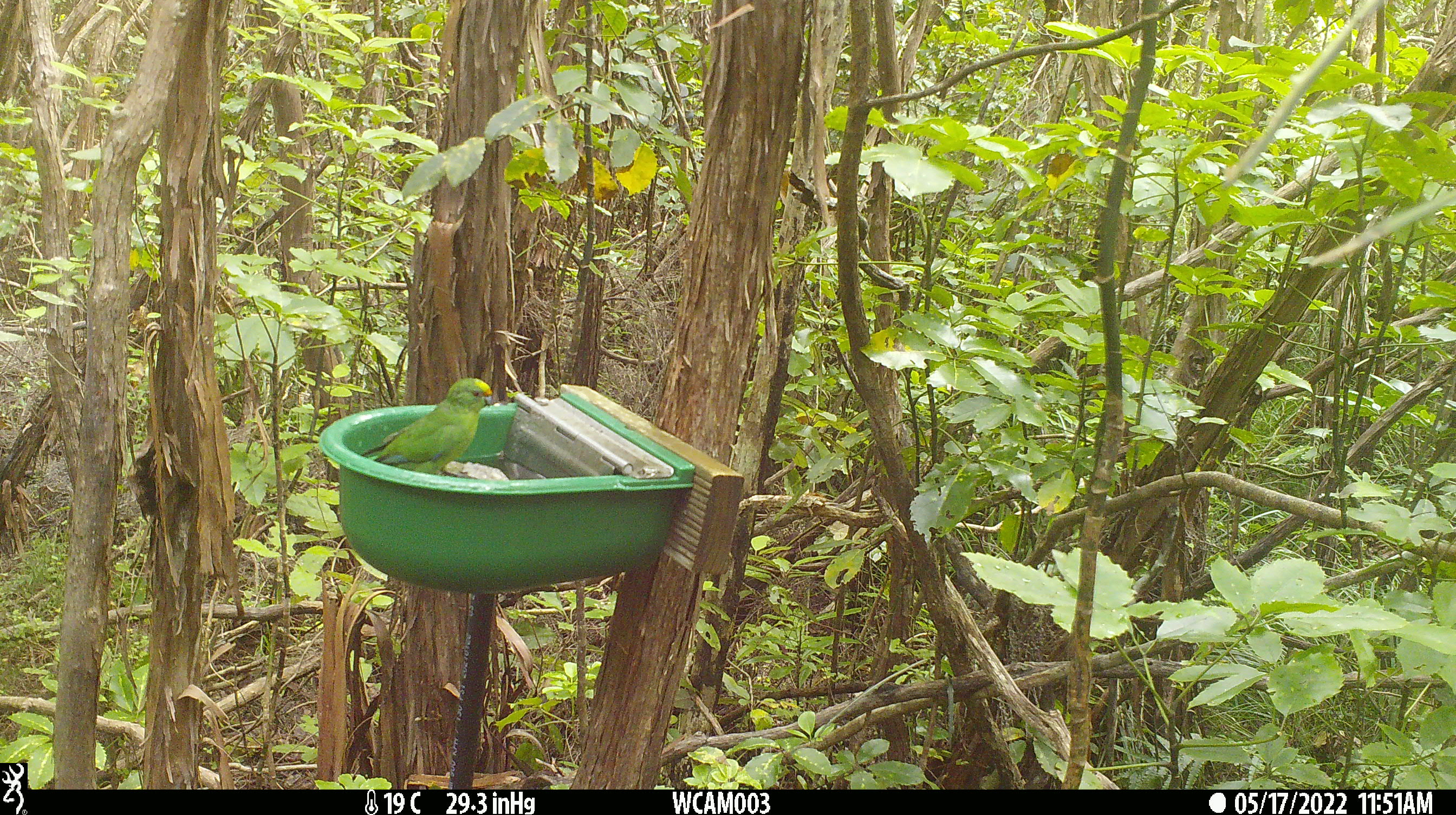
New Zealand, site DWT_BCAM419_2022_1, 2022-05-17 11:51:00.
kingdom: Animalia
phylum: Chordata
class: Aves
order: Psittaciformes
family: Psittaculidae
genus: Cyanoramphus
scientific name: Cyanoramphus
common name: parakeet